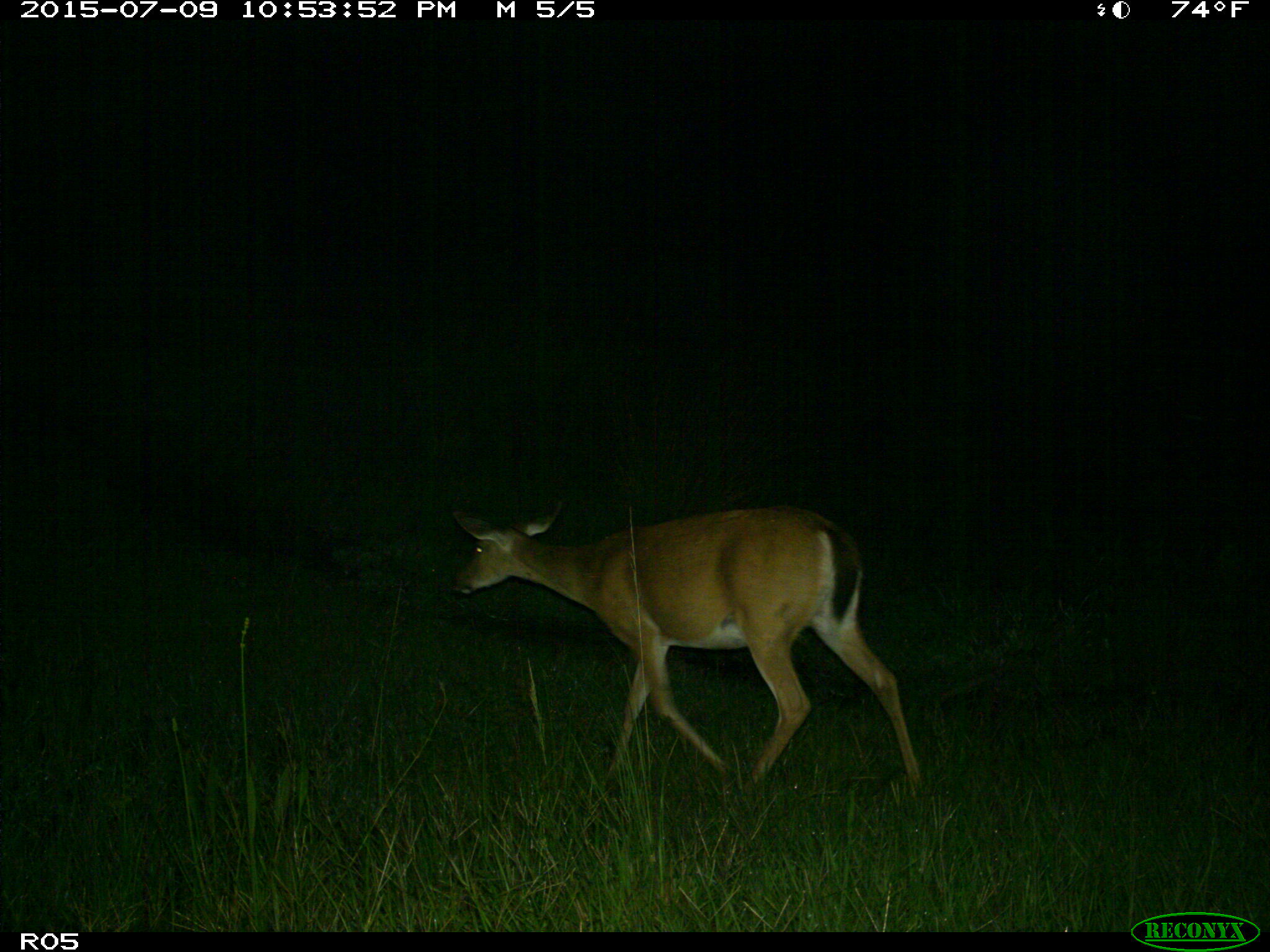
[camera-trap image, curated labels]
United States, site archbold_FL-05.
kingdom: Animalia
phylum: Chordata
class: Mammalia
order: Artiodactyla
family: Cervidae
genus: Odocoileus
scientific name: Odocoileus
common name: deer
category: unidentified deer